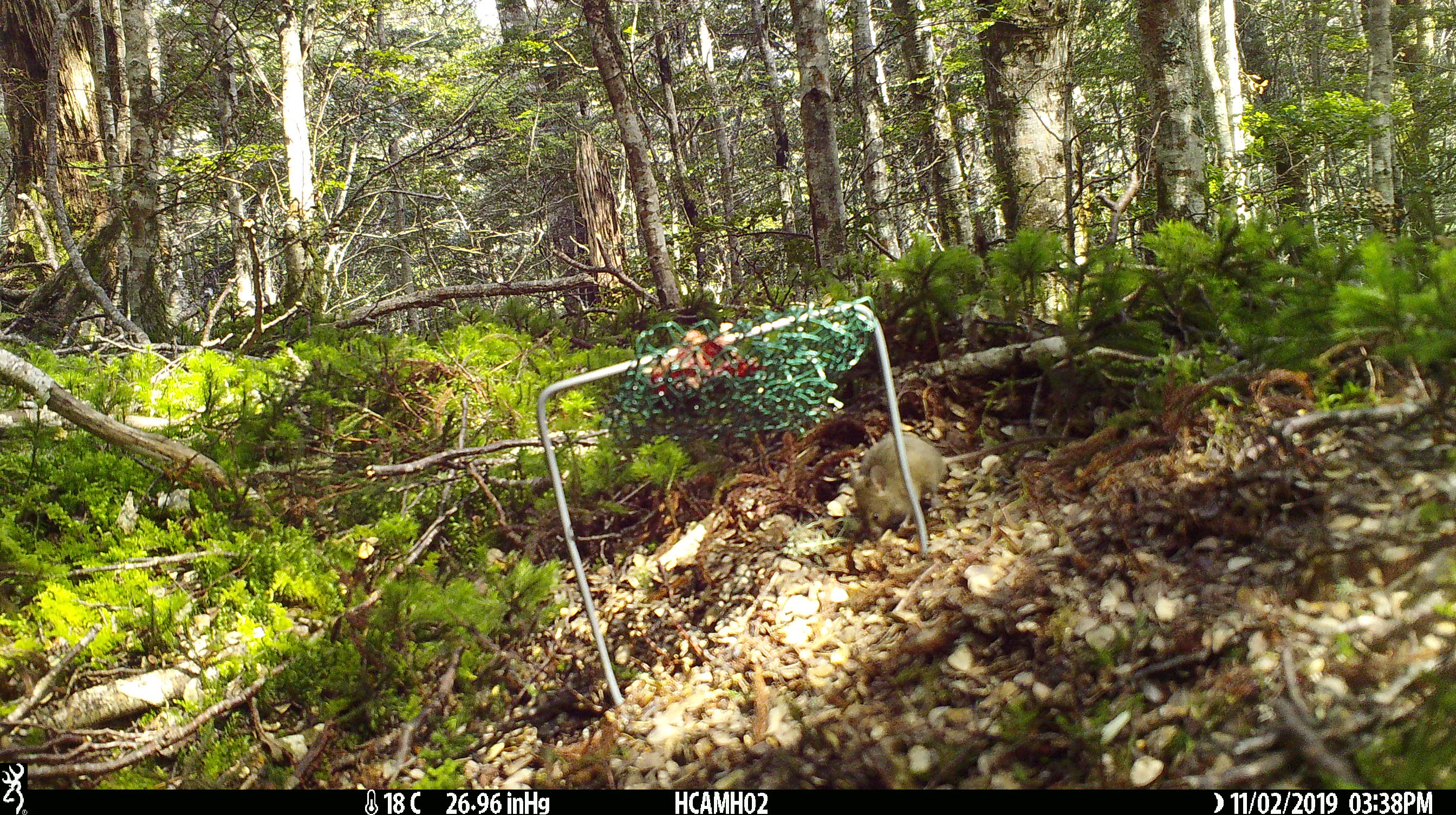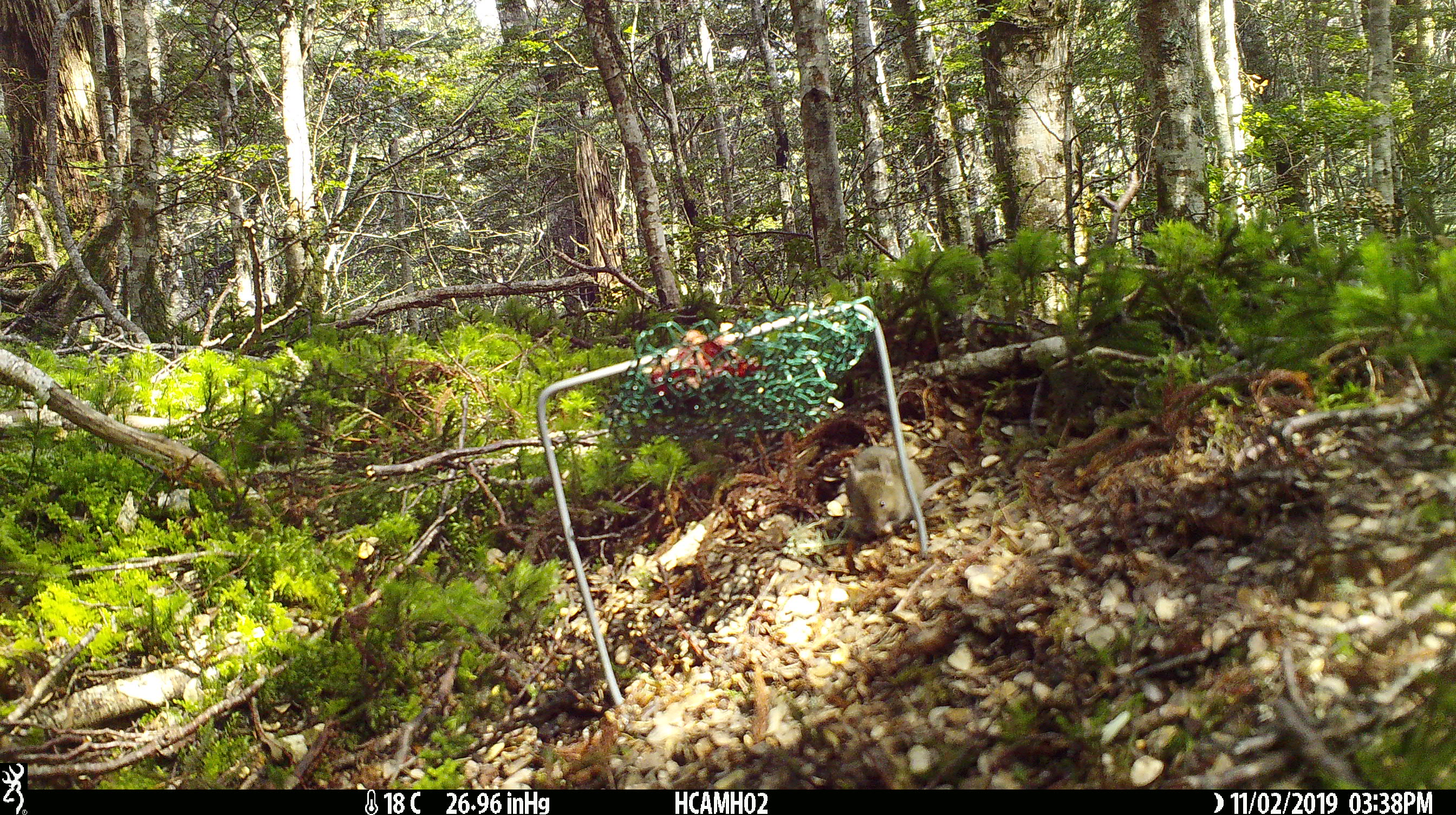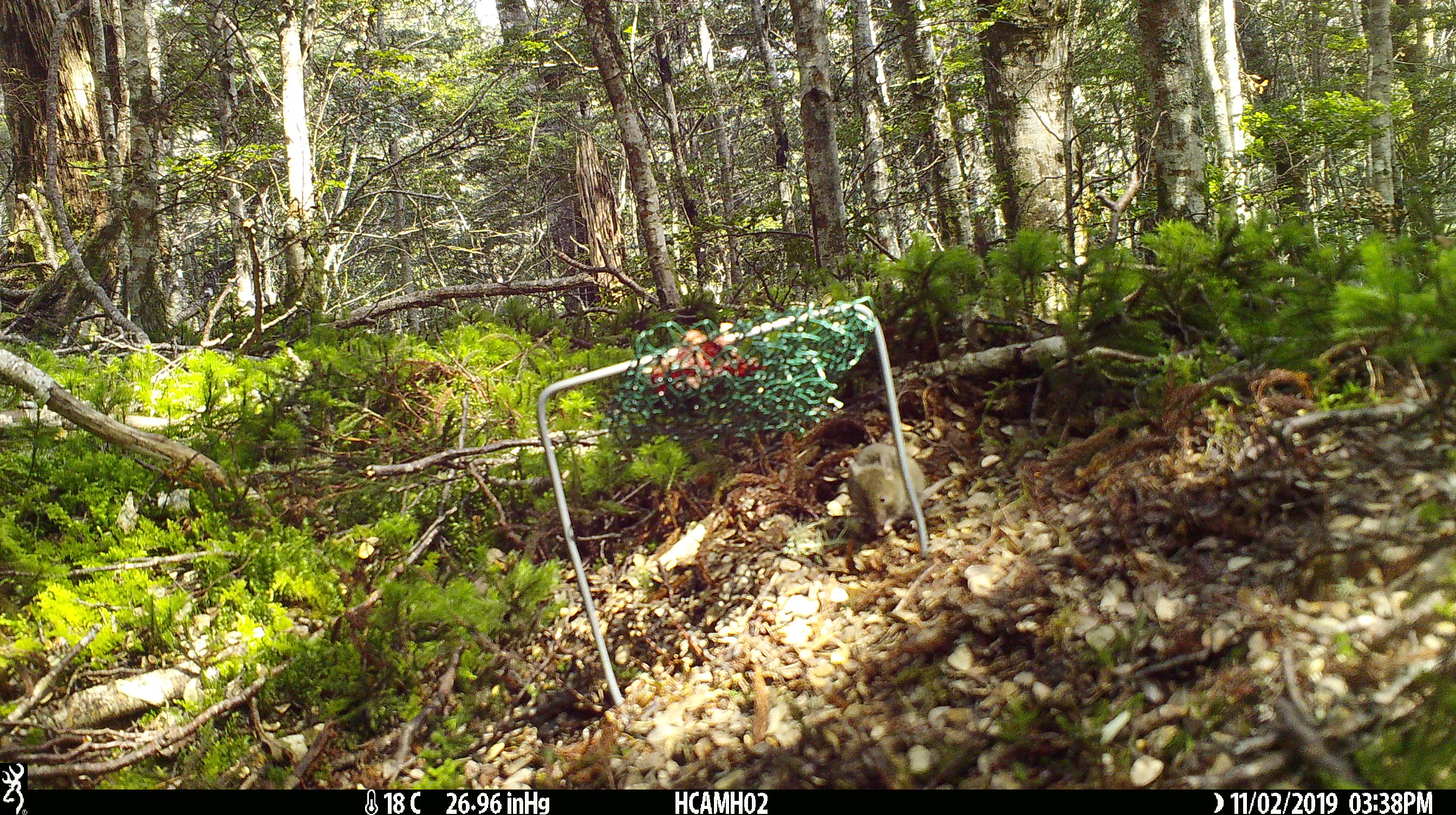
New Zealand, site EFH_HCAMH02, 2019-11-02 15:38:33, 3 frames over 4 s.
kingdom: Animalia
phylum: Chordata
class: Mammalia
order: Rodentia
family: Muridae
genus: Mus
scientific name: Mus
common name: mouse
Mouse (Mus).